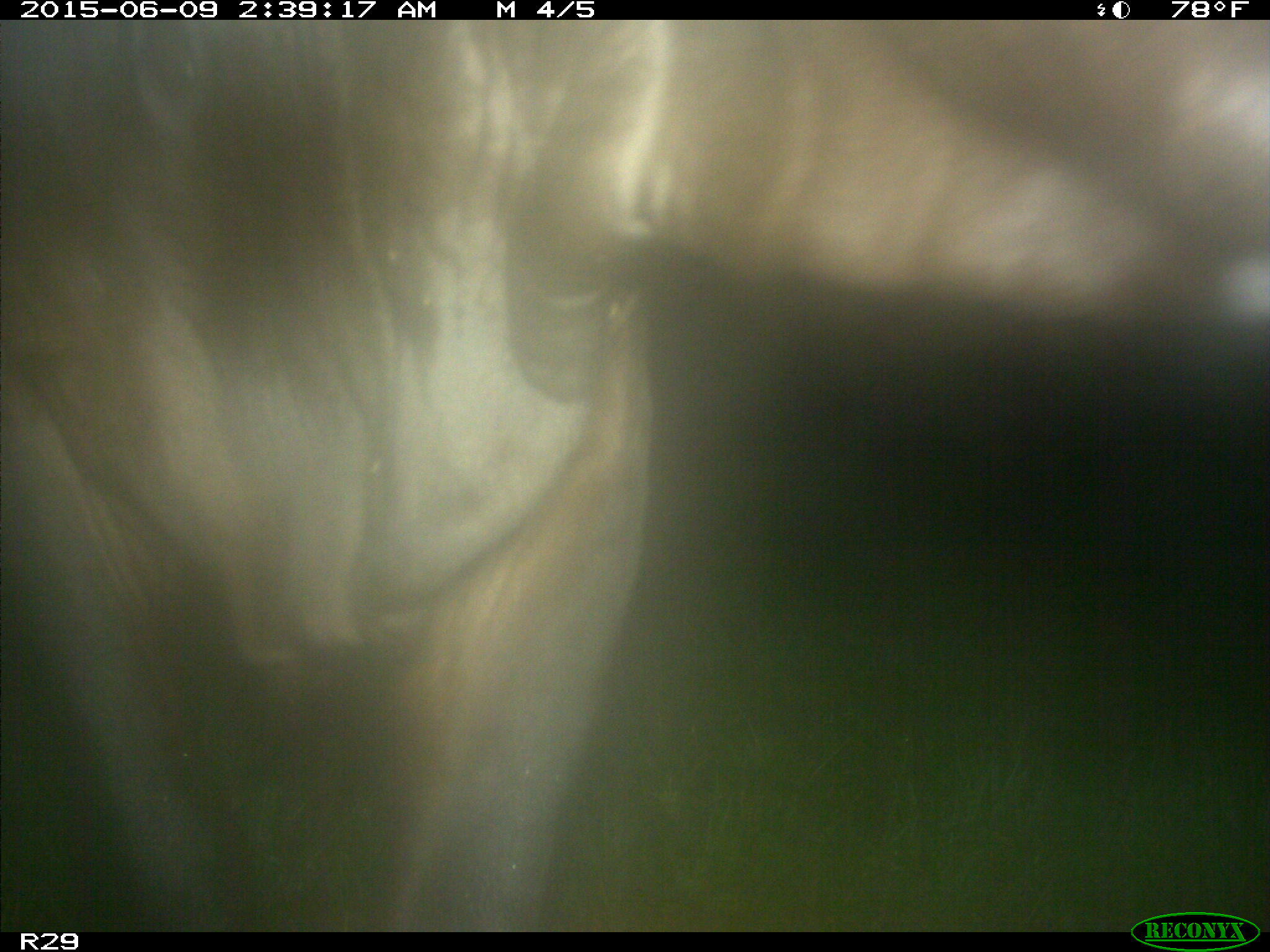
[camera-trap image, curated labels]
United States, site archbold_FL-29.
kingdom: Animalia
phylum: Chordata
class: Mammalia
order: Artiodactyla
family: Bovidae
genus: Bos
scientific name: Bos taurus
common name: domestic cow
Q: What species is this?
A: Bos taurus (domestic cow).